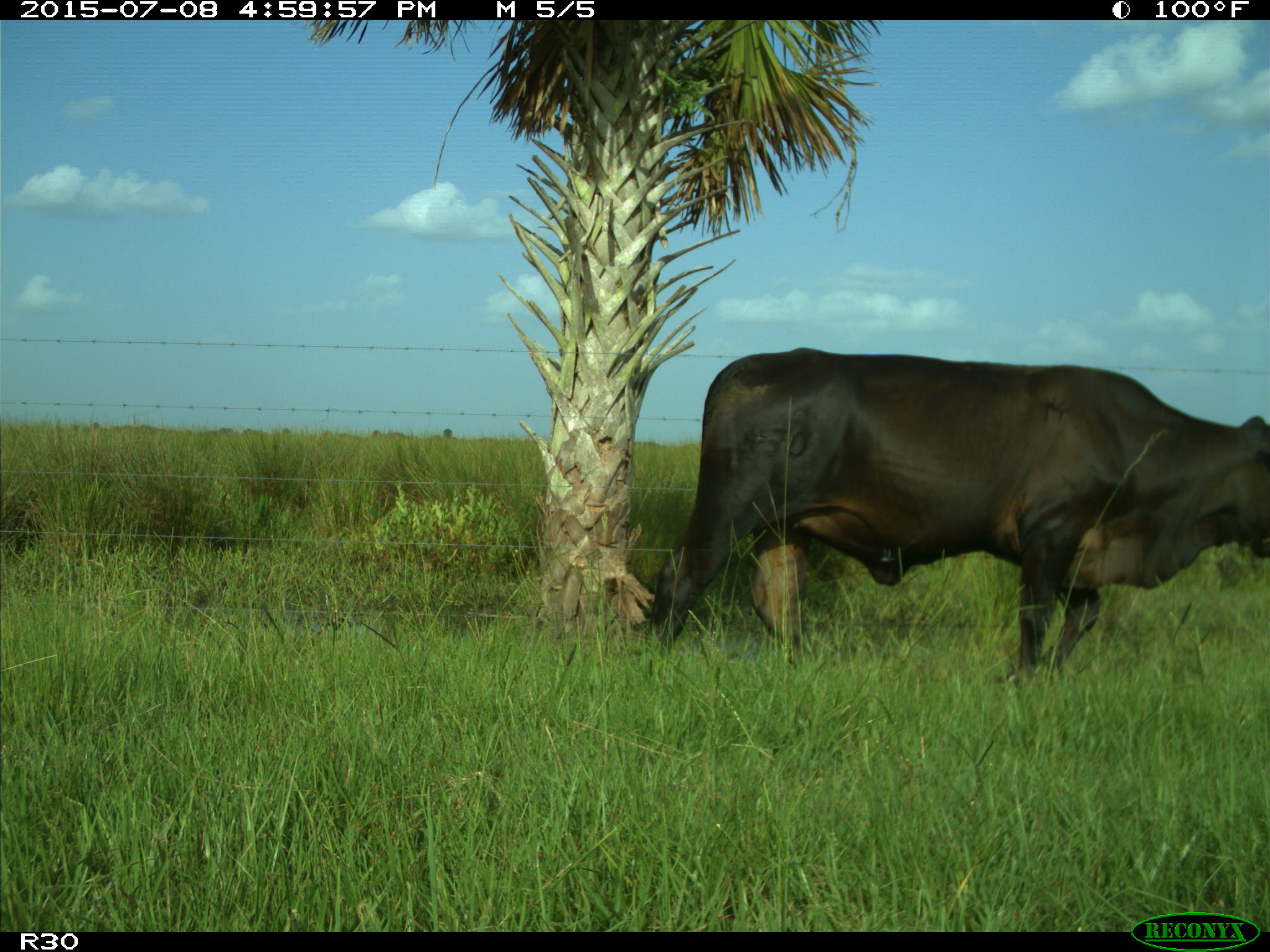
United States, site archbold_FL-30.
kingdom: Animalia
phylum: Chordata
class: Mammalia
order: Artiodactyla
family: Bovidae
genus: Bos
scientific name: Bos taurus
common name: domestic cow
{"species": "Bos taurus (domestic cow)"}